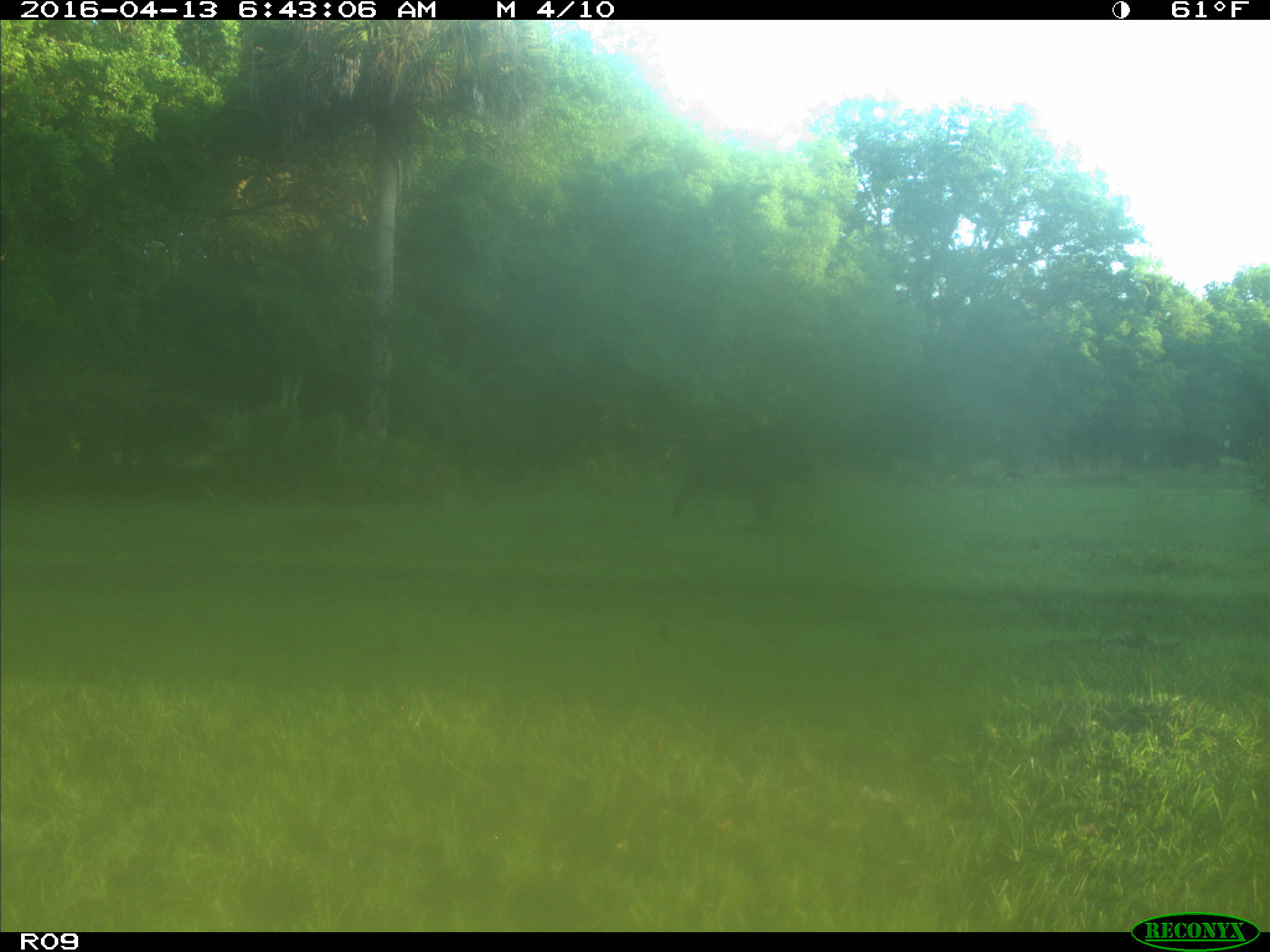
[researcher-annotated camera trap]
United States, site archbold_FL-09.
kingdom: Animalia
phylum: Chordata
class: Mammalia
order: Artiodactyla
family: Bovidae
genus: Bos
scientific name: Bos taurus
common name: domestic cow